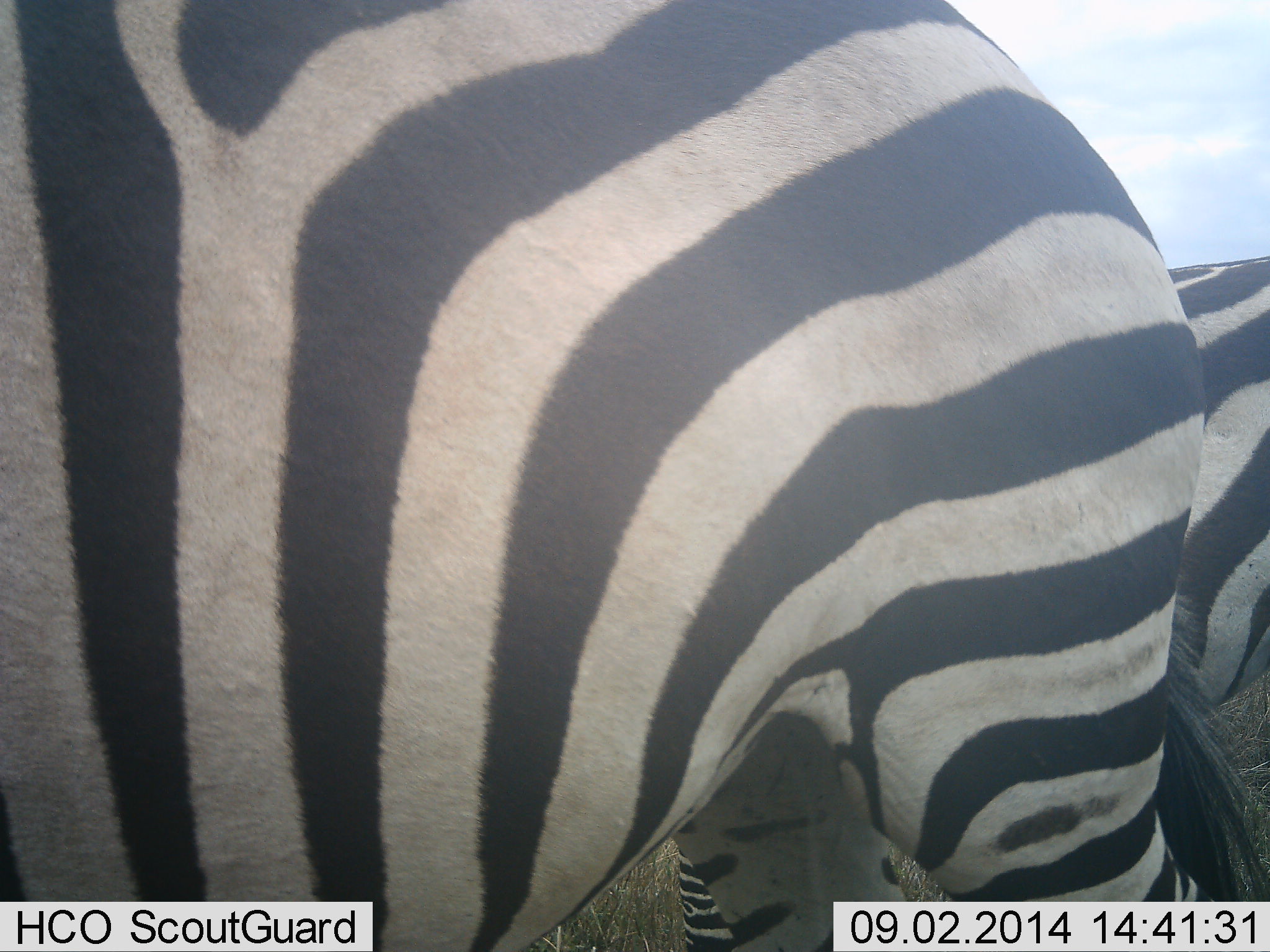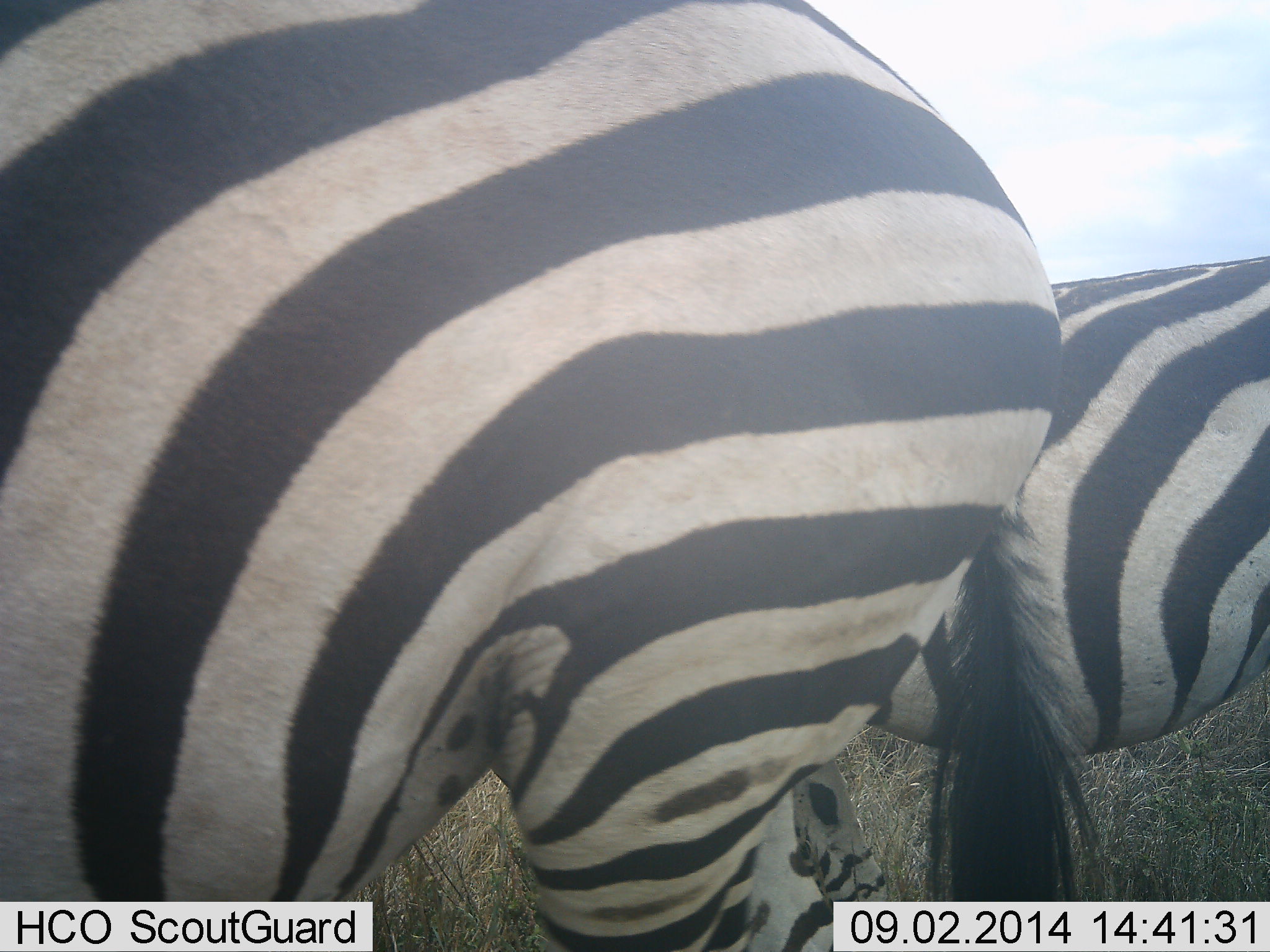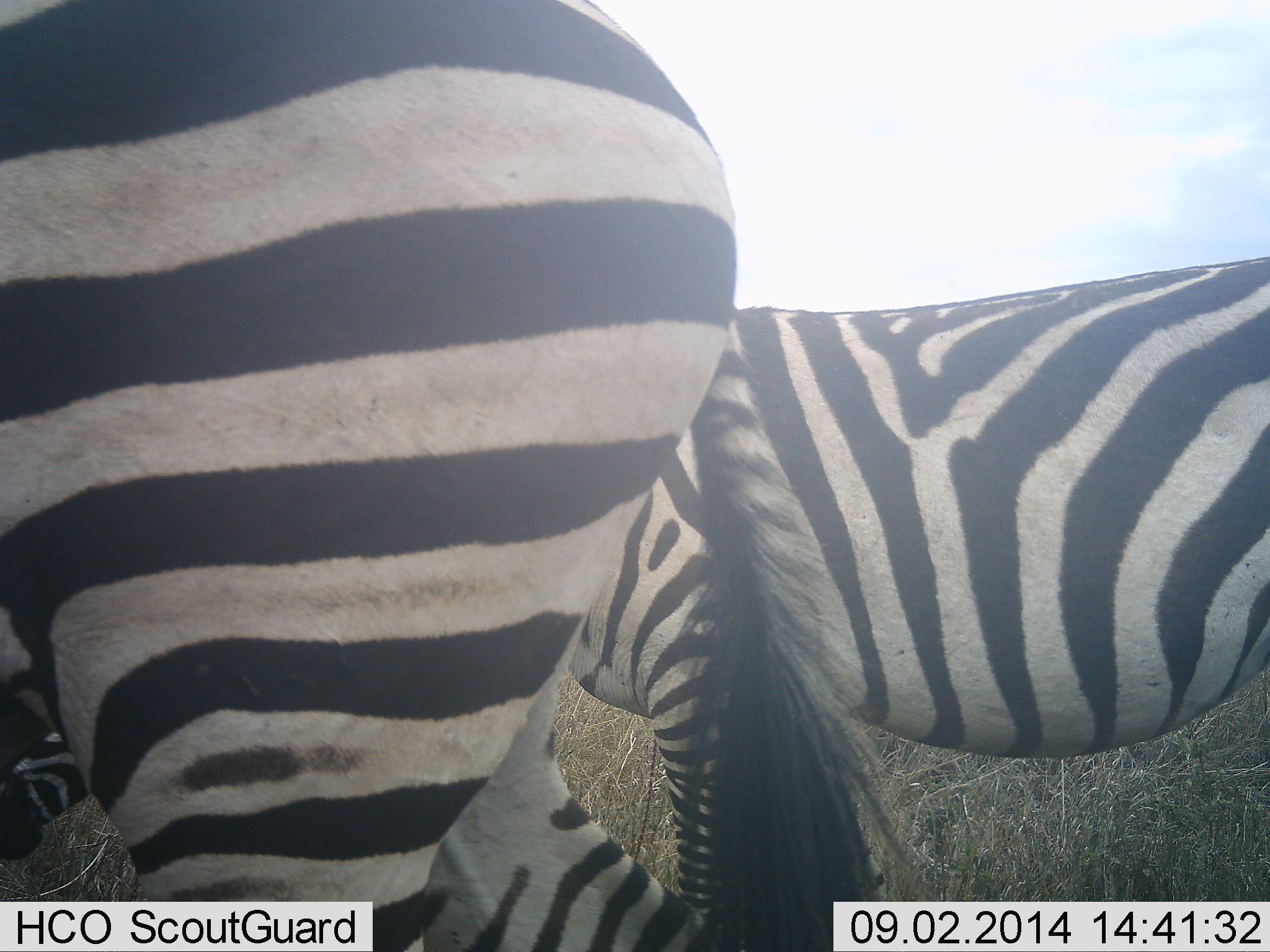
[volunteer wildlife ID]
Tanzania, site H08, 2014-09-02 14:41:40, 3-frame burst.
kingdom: Animalia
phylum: Chordata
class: Mammalia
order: Perissodactyla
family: Equidae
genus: Equus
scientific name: Equus quagga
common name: plains zebra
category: zebra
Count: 2.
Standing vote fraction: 80%.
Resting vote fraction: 10%.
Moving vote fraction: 40%.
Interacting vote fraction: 0%.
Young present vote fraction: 0%.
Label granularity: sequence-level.